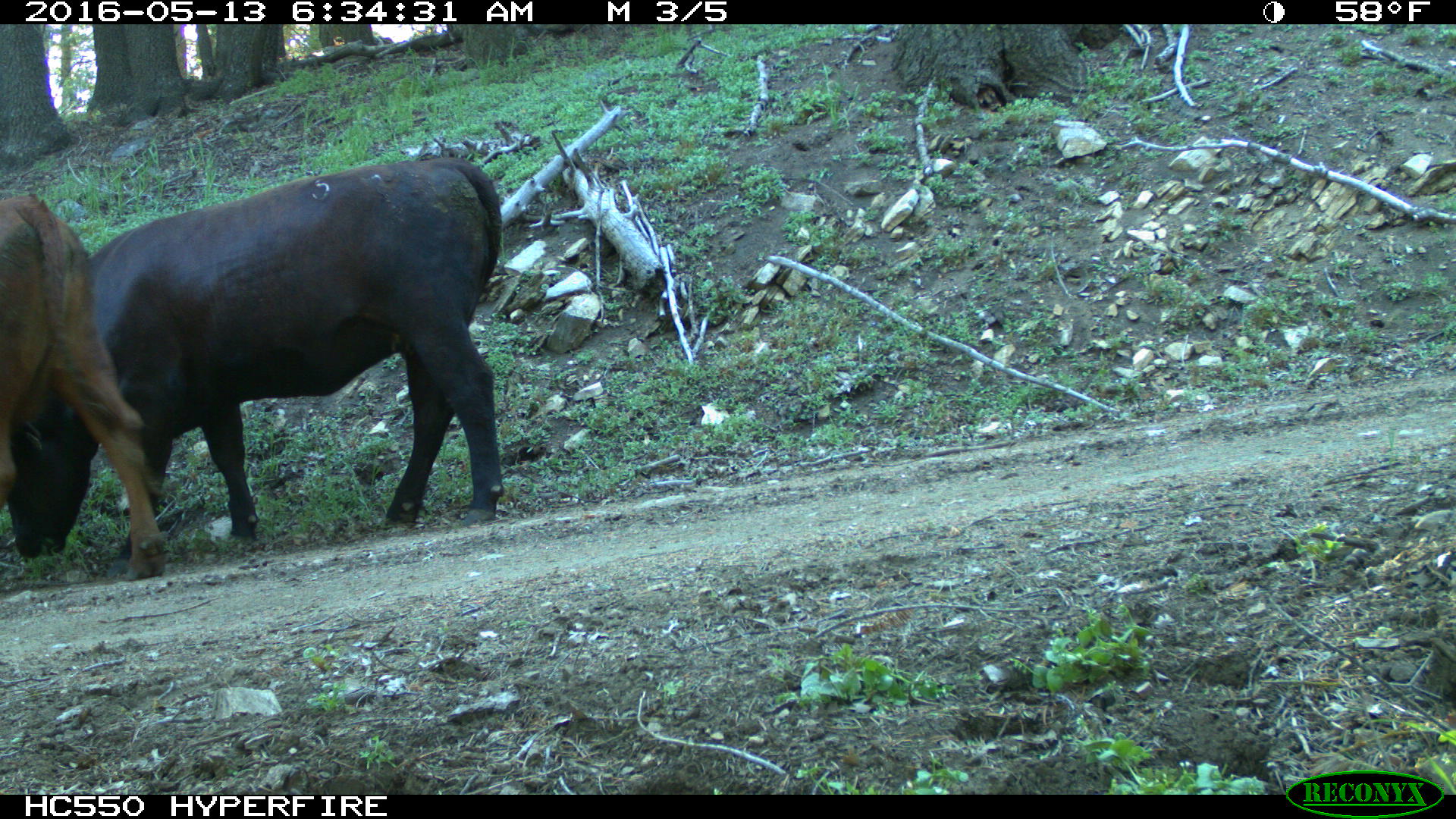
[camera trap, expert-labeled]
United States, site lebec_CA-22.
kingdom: Animalia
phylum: Chordata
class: Mammalia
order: Artiodactyla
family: Bovidae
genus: Bos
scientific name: Bos taurus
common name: domestic cow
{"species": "Bos taurus (domestic cow)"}